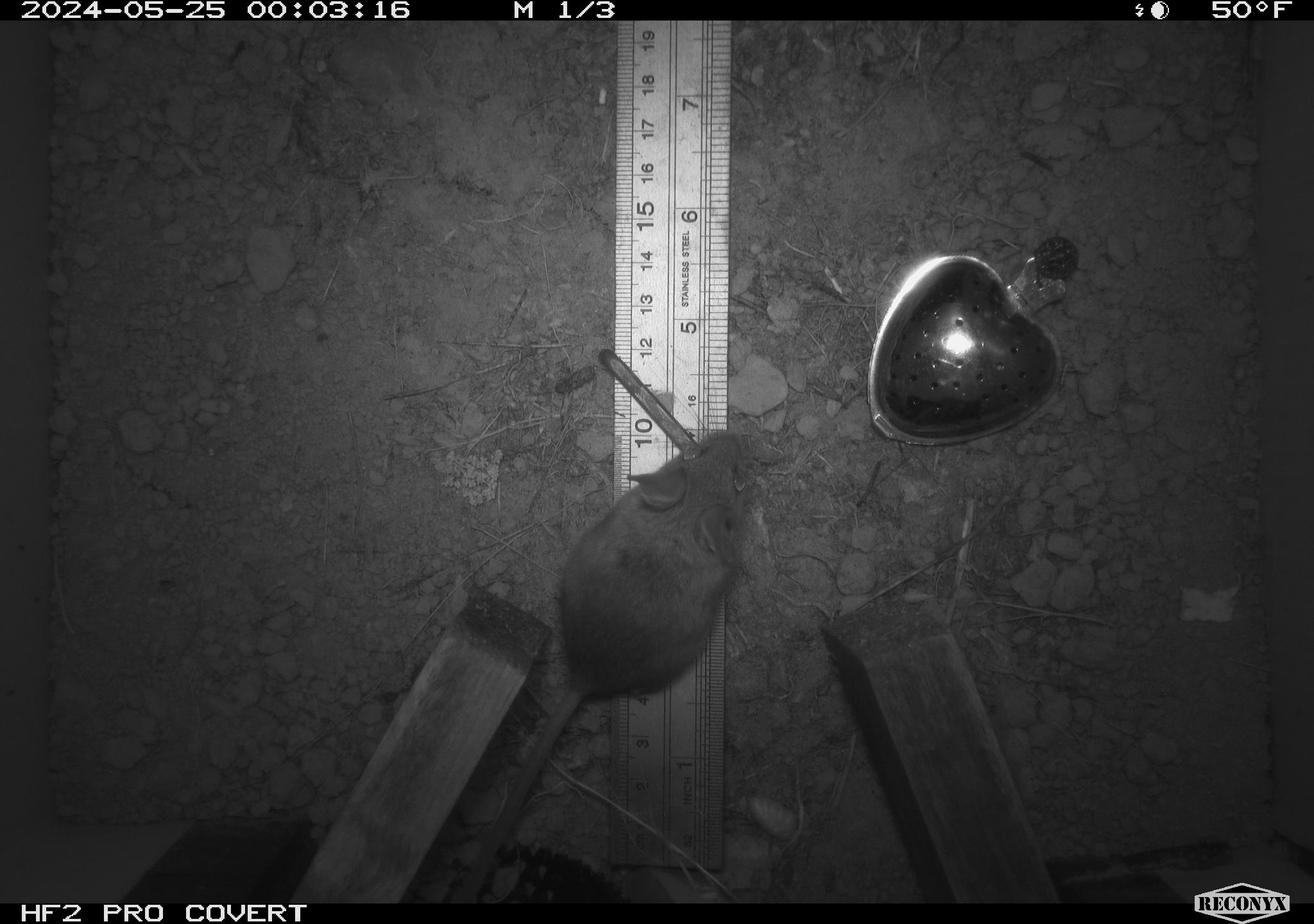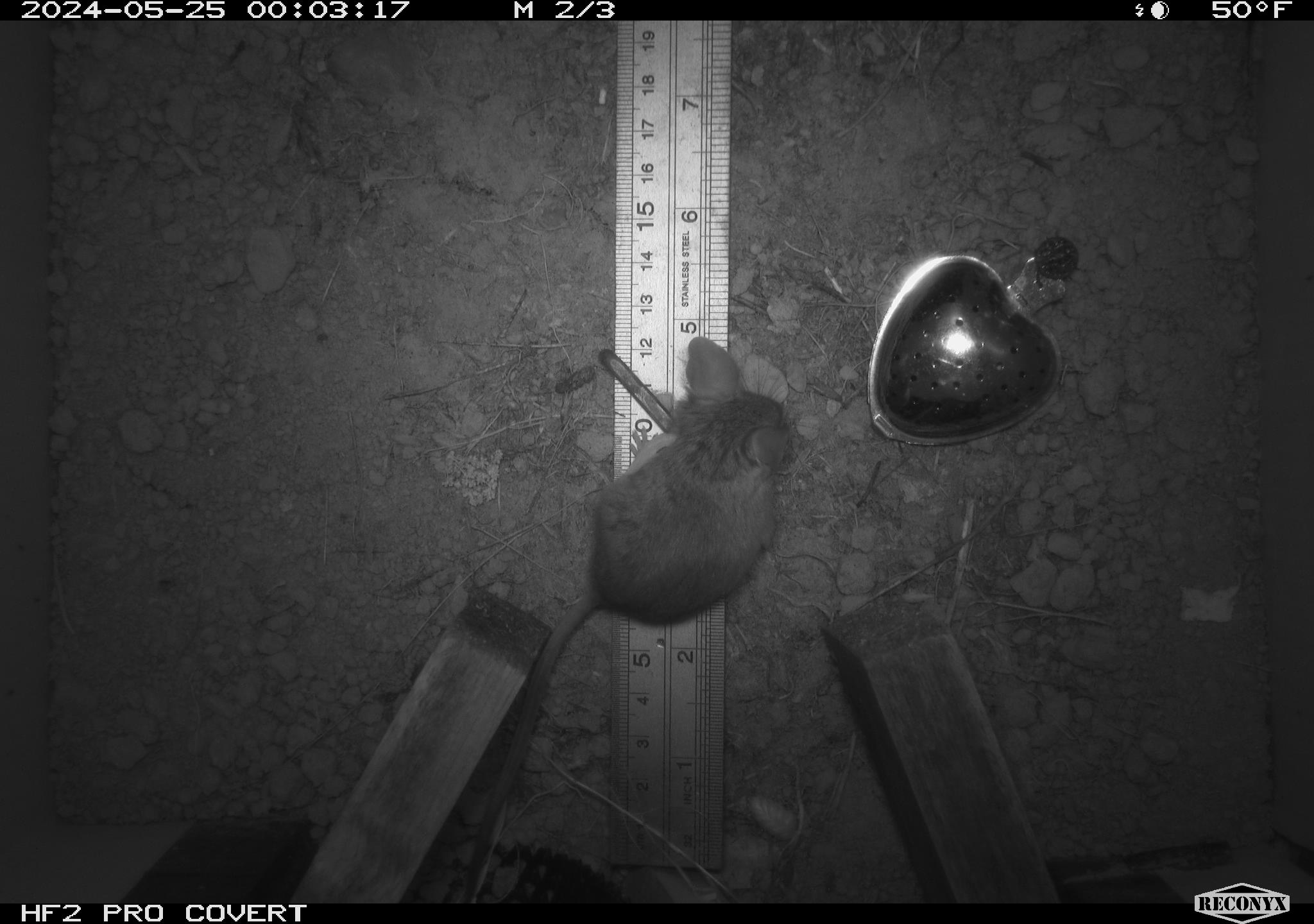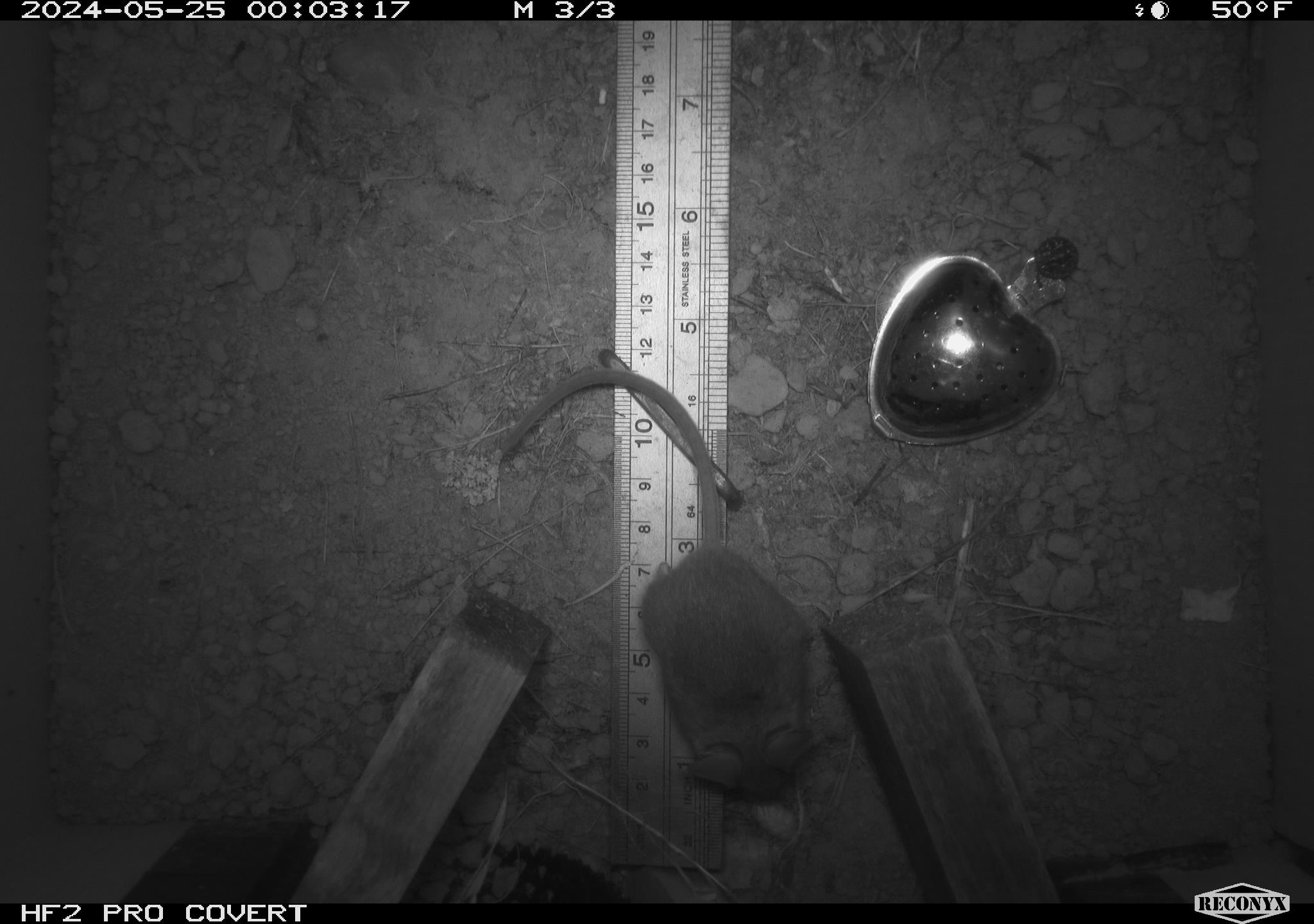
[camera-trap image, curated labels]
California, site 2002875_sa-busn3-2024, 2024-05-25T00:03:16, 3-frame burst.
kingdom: Animalia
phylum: Chordata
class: Mammalia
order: Rodentia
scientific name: Rodentia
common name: mouse species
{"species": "mouse species (Rodentia)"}